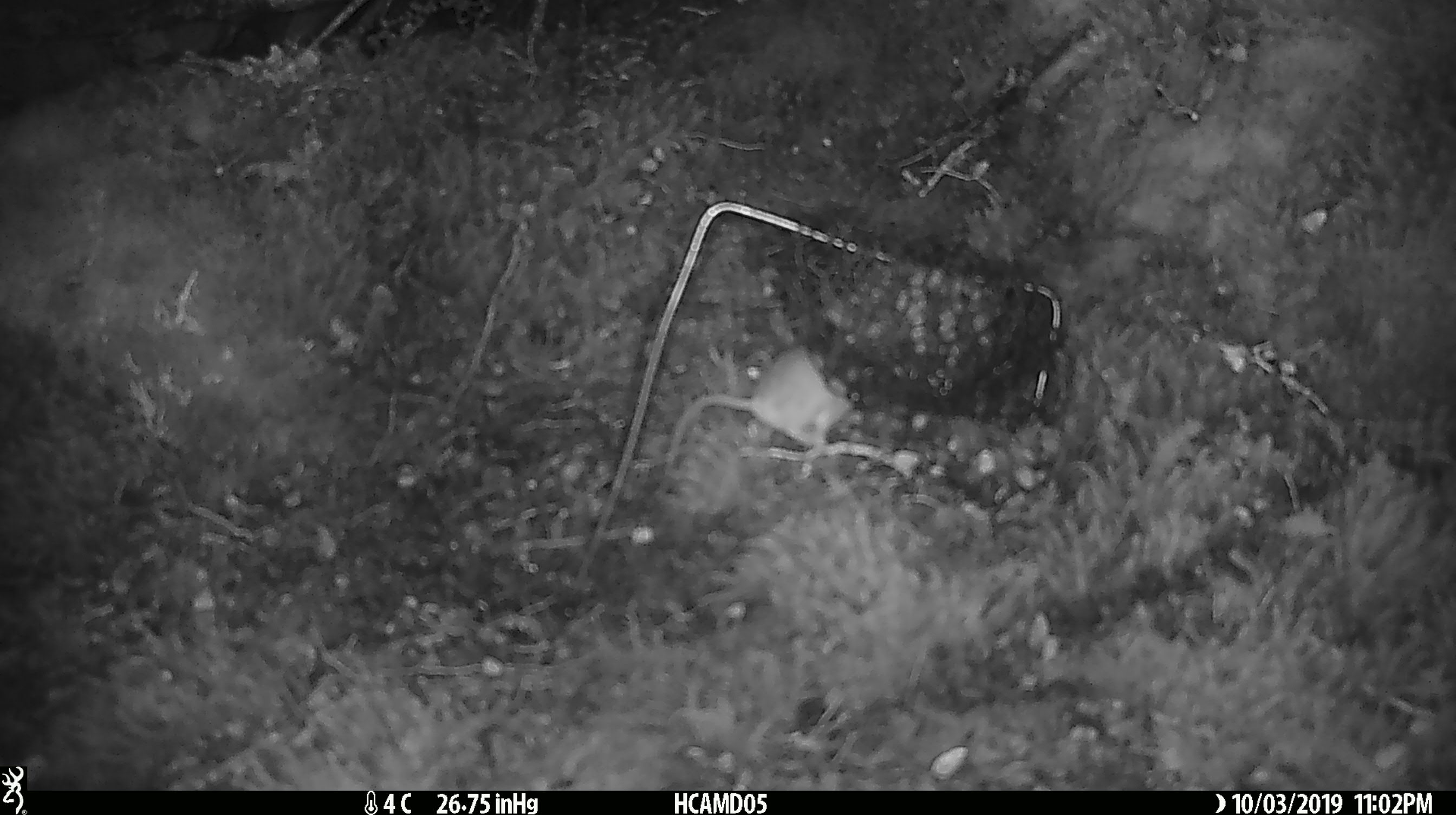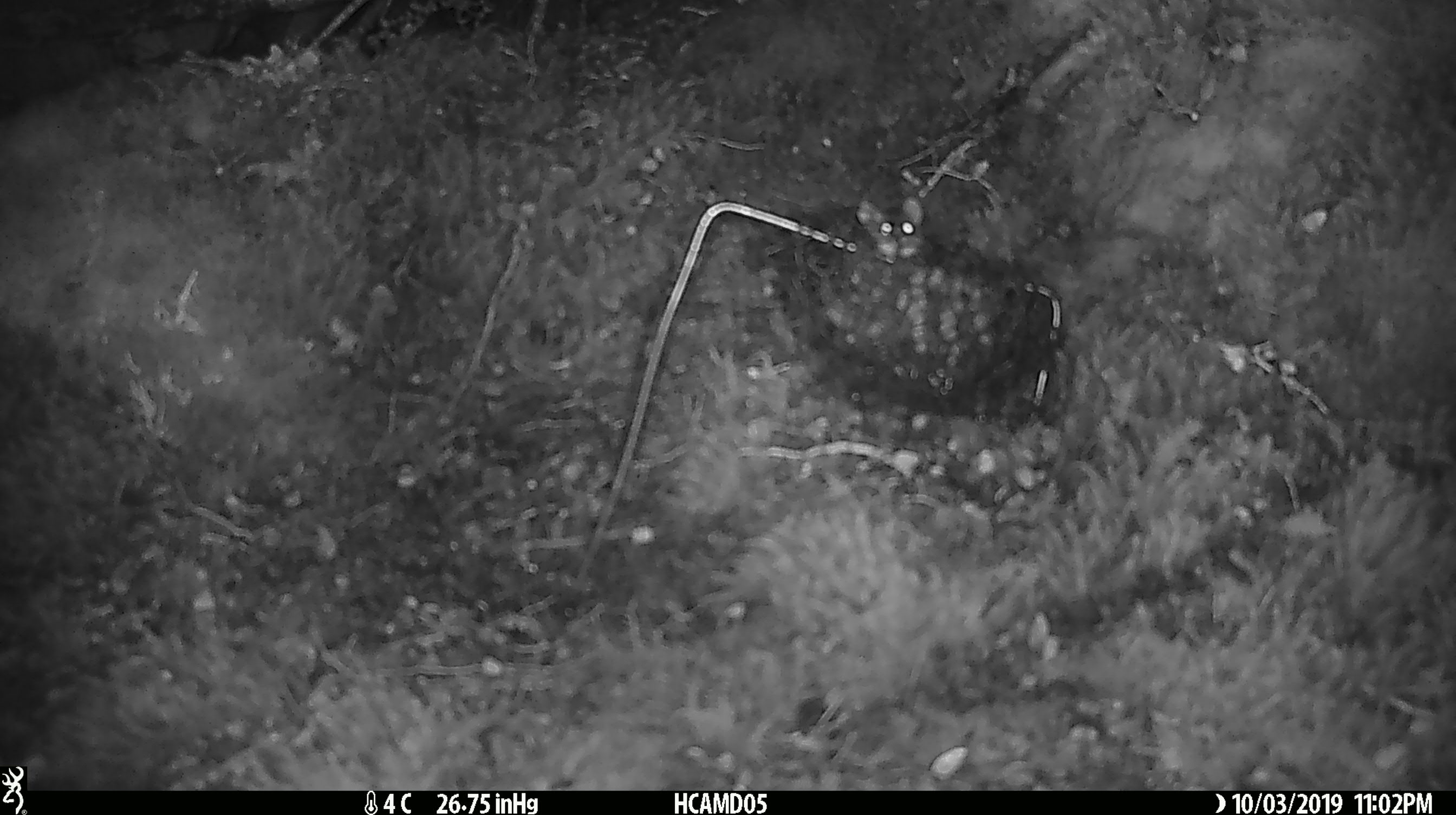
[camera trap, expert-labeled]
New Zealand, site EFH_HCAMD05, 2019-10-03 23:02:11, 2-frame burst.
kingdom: Animalia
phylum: Chordata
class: Mammalia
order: Rodentia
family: Muridae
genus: Mus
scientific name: Mus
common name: mouse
Mouse (Mus).